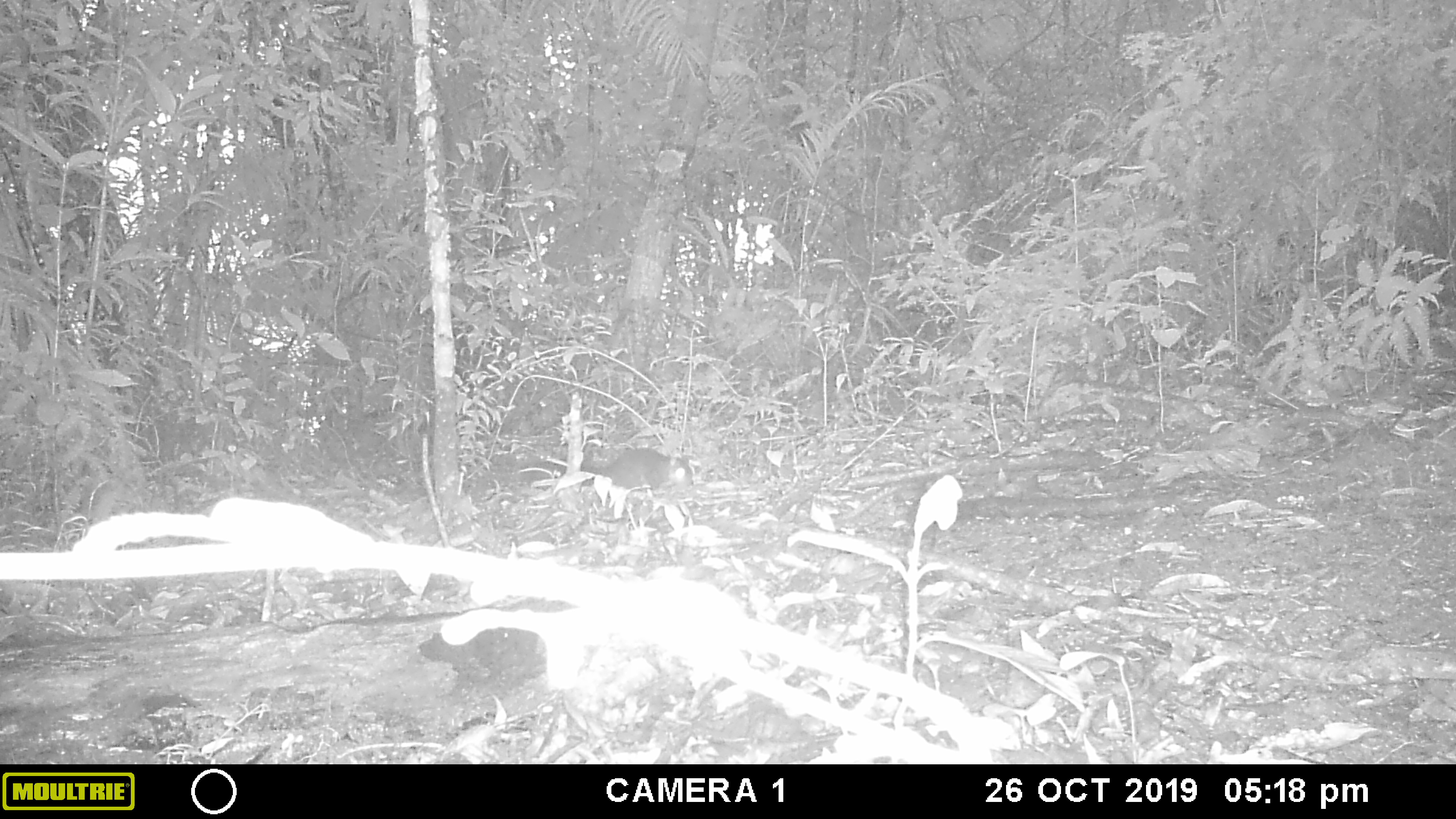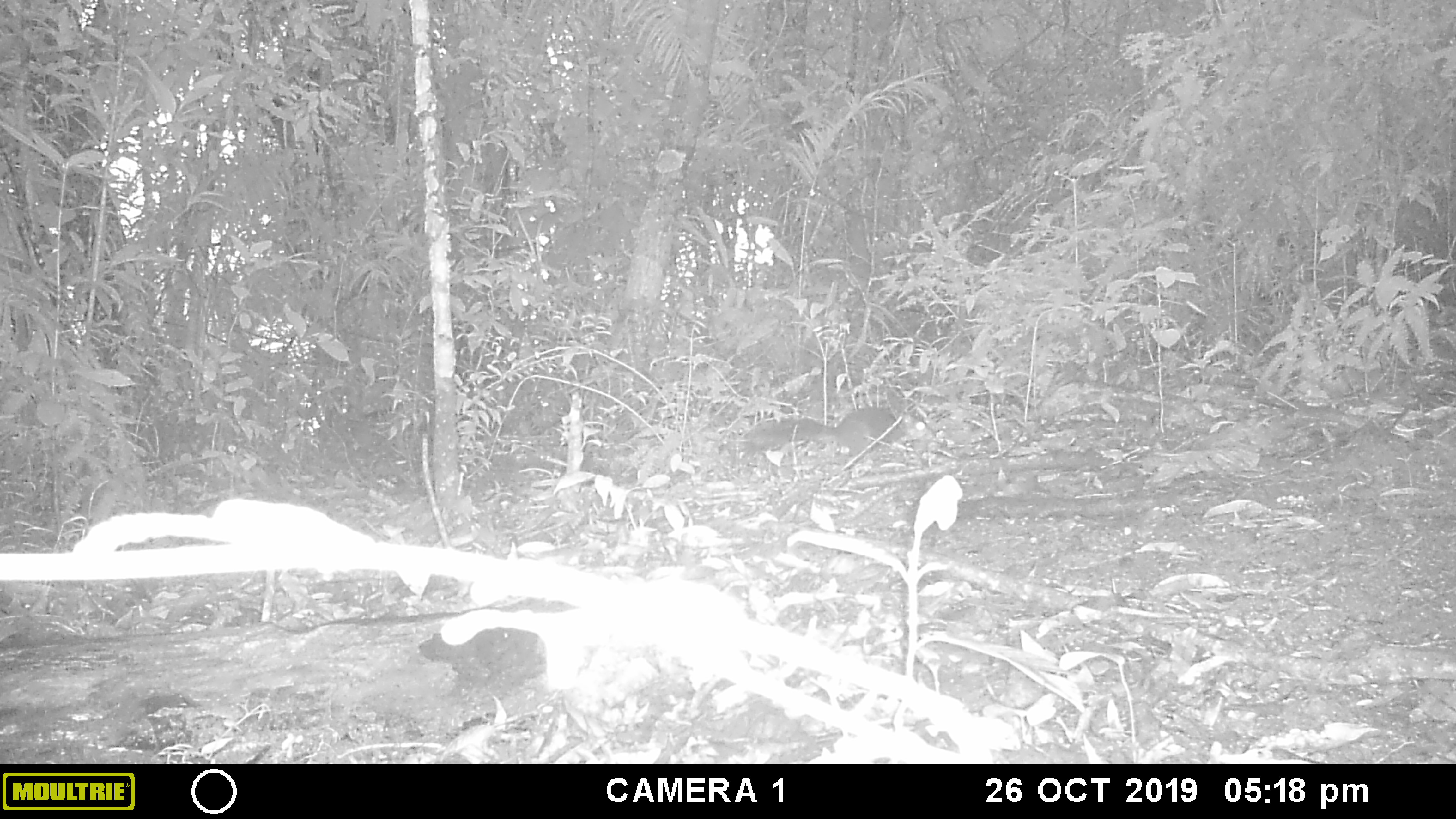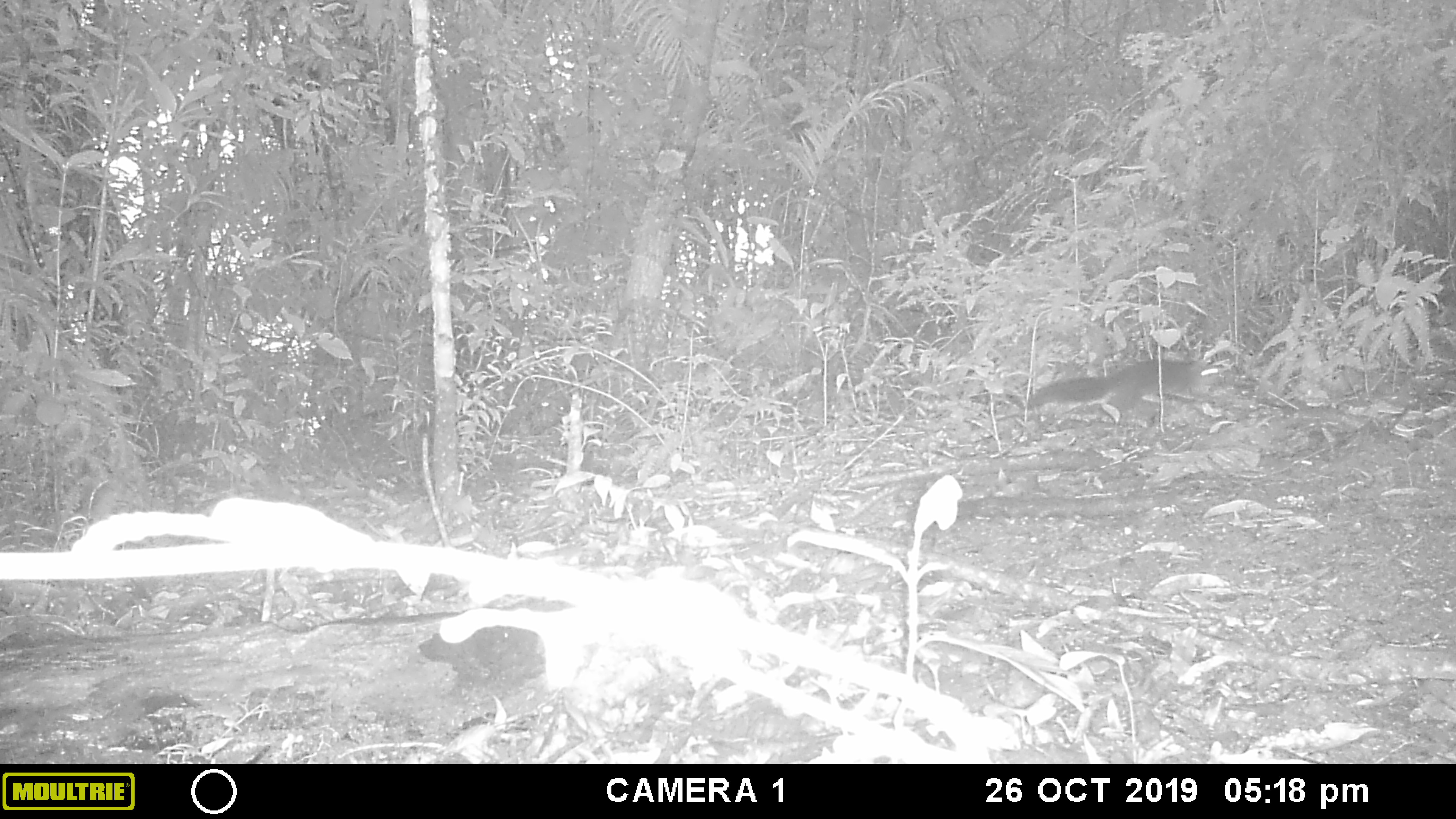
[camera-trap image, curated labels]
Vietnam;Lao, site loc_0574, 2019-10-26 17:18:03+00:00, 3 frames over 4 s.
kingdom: Animalia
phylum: Chordata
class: Mammalia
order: Rodentia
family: Sciuridae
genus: Dremomys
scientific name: Dremomys rufigenis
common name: red-cheeked squirrel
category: red cheeked squirrel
Red cheeked squirrel (red-cheeked squirrel) (Dremomys rufigenis). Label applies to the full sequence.